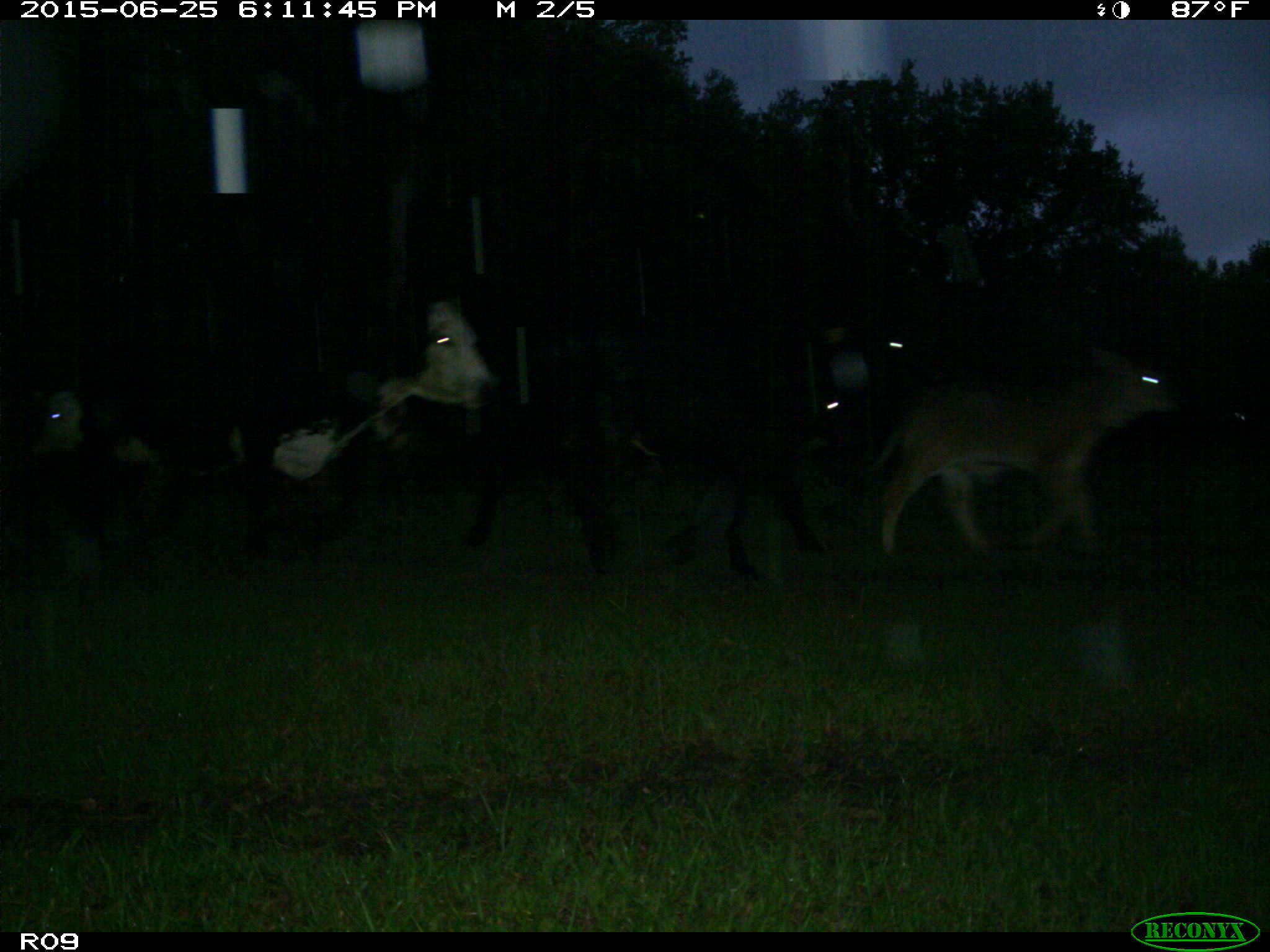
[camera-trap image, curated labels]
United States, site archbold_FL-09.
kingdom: Animalia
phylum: Chordata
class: Mammalia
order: Artiodactyla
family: Bovidae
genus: Bos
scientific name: Bos taurus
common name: domestic cow